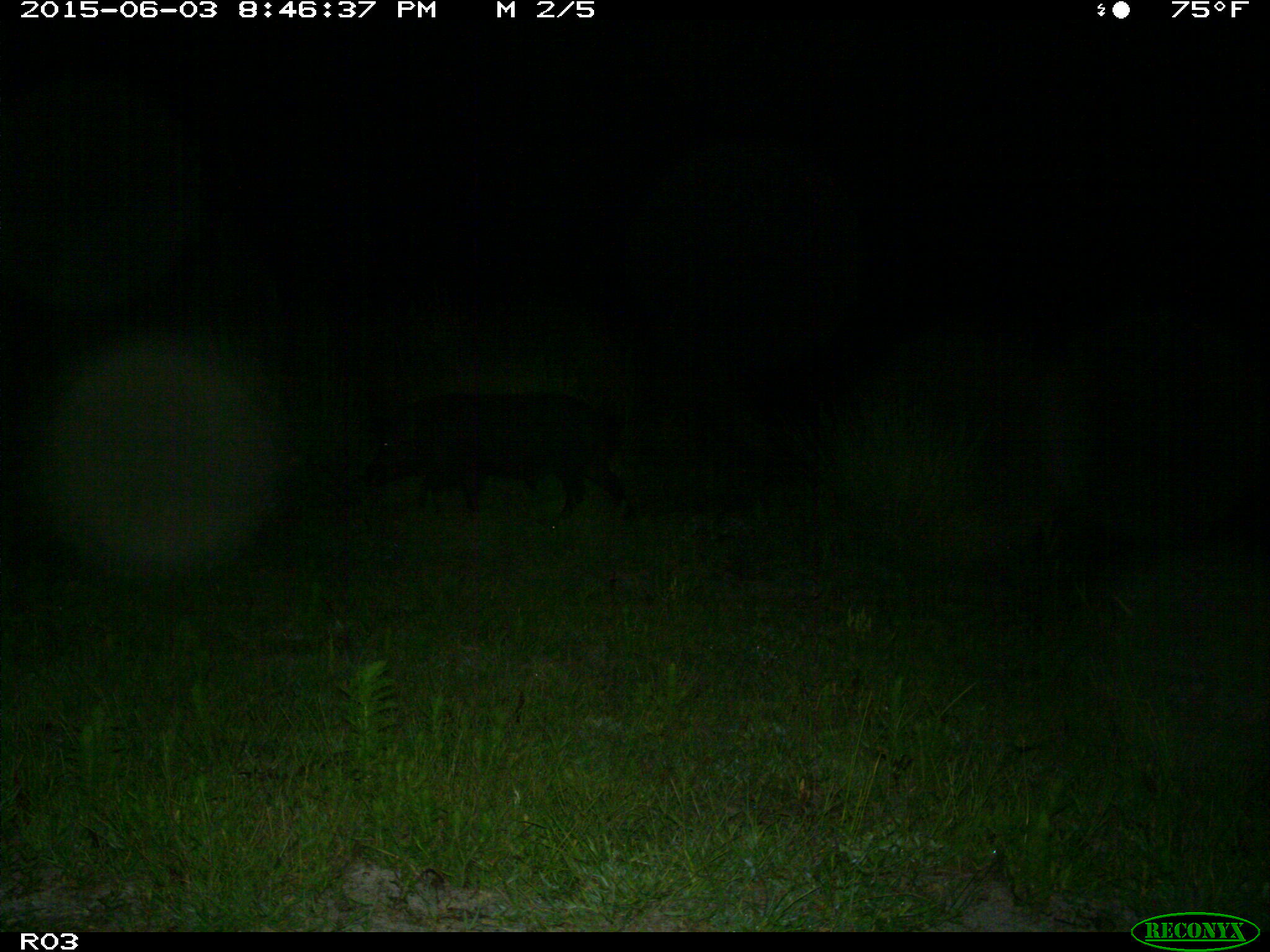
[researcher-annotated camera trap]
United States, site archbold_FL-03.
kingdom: Animalia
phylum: Chordata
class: Mammalia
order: Artiodactyla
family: Suidae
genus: Sus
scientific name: Sus scrofa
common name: wild boar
Sus scrofa (wild boar).